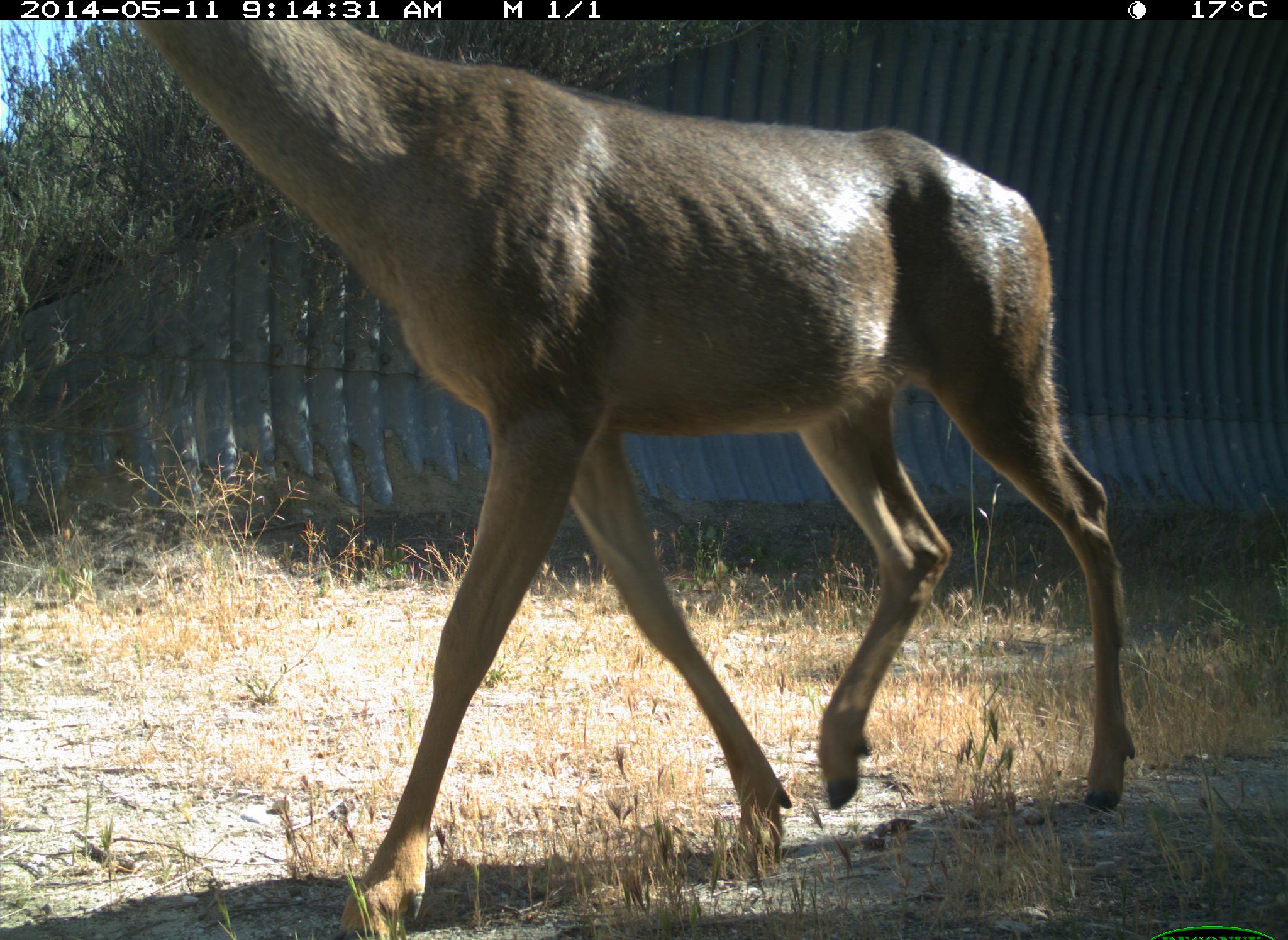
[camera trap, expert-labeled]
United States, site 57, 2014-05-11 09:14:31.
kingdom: Animalia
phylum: Chordata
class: Mammalia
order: Artiodactyla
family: Cervidae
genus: Odocoileus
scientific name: Odocoileus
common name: deer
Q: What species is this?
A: Deer (Odocoileus).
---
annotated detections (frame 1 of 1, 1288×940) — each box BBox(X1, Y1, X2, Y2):
deer: BBox(131, 20, 1139, 940)